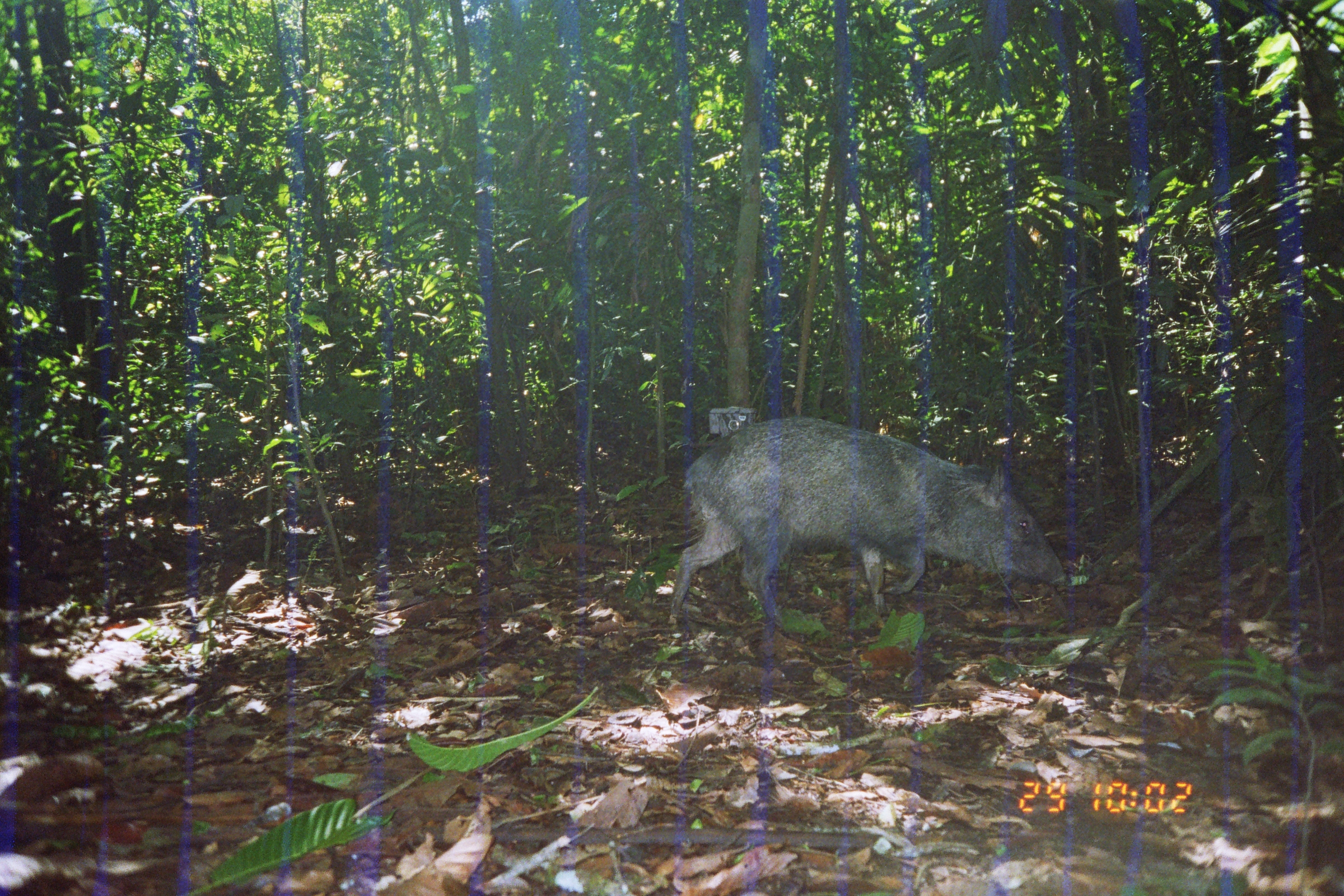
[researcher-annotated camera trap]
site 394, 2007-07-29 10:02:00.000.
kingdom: Animalia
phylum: Chordata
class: Mammalia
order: Artiodactyla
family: Tayassuidae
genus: Pecari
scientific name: Pecari tajacu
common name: collared peccary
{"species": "Pecari tajacu (collared peccary)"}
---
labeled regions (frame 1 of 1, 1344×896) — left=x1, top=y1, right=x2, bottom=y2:
pecari tajacu: left=664, top=413, right=1069, bottom=636